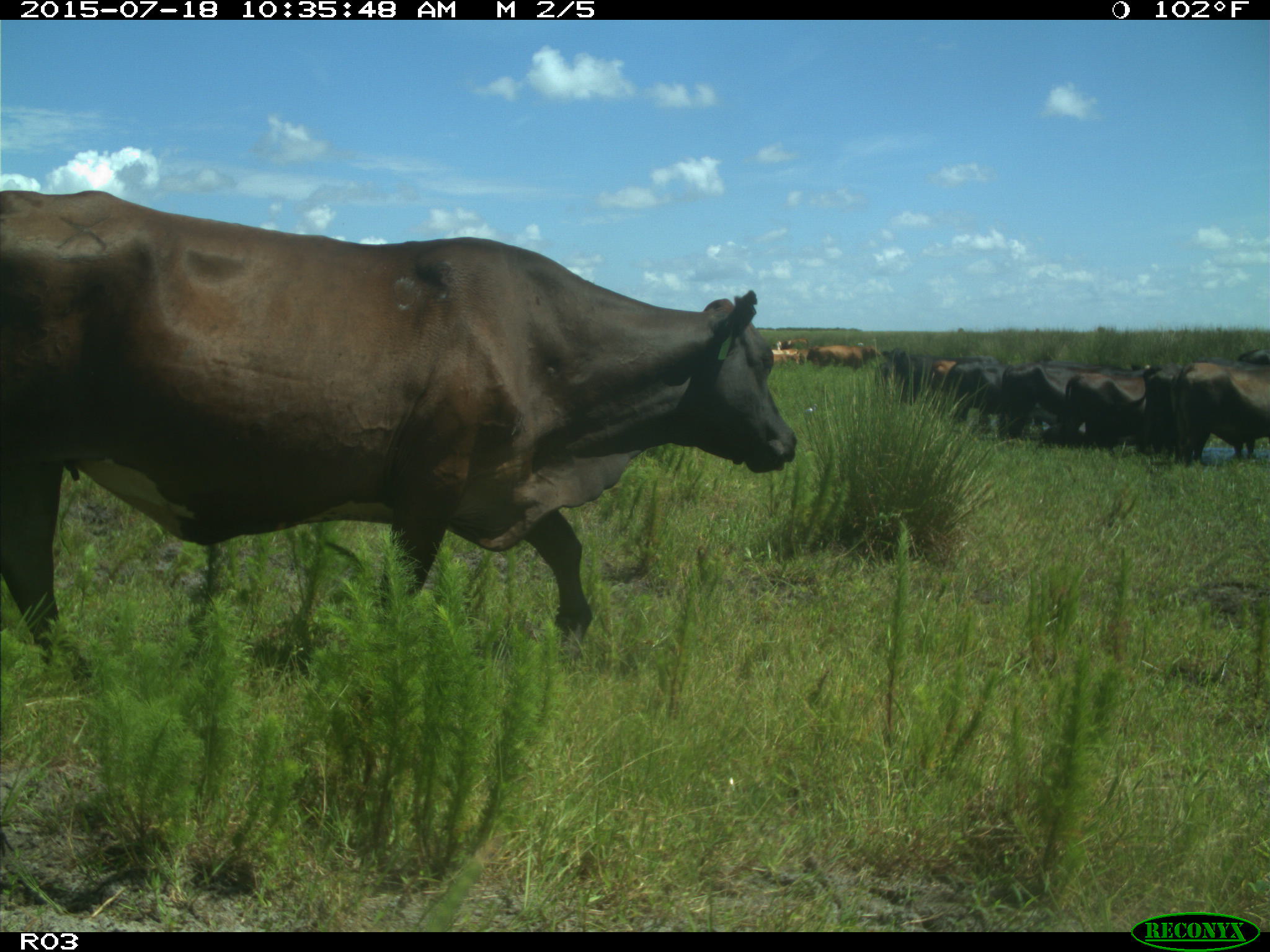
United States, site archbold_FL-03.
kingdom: Animalia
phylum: Chordata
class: Mammalia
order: Artiodactyla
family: Bovidae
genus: Bos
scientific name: Bos taurus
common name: domestic cow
Bos taurus (domestic cow).